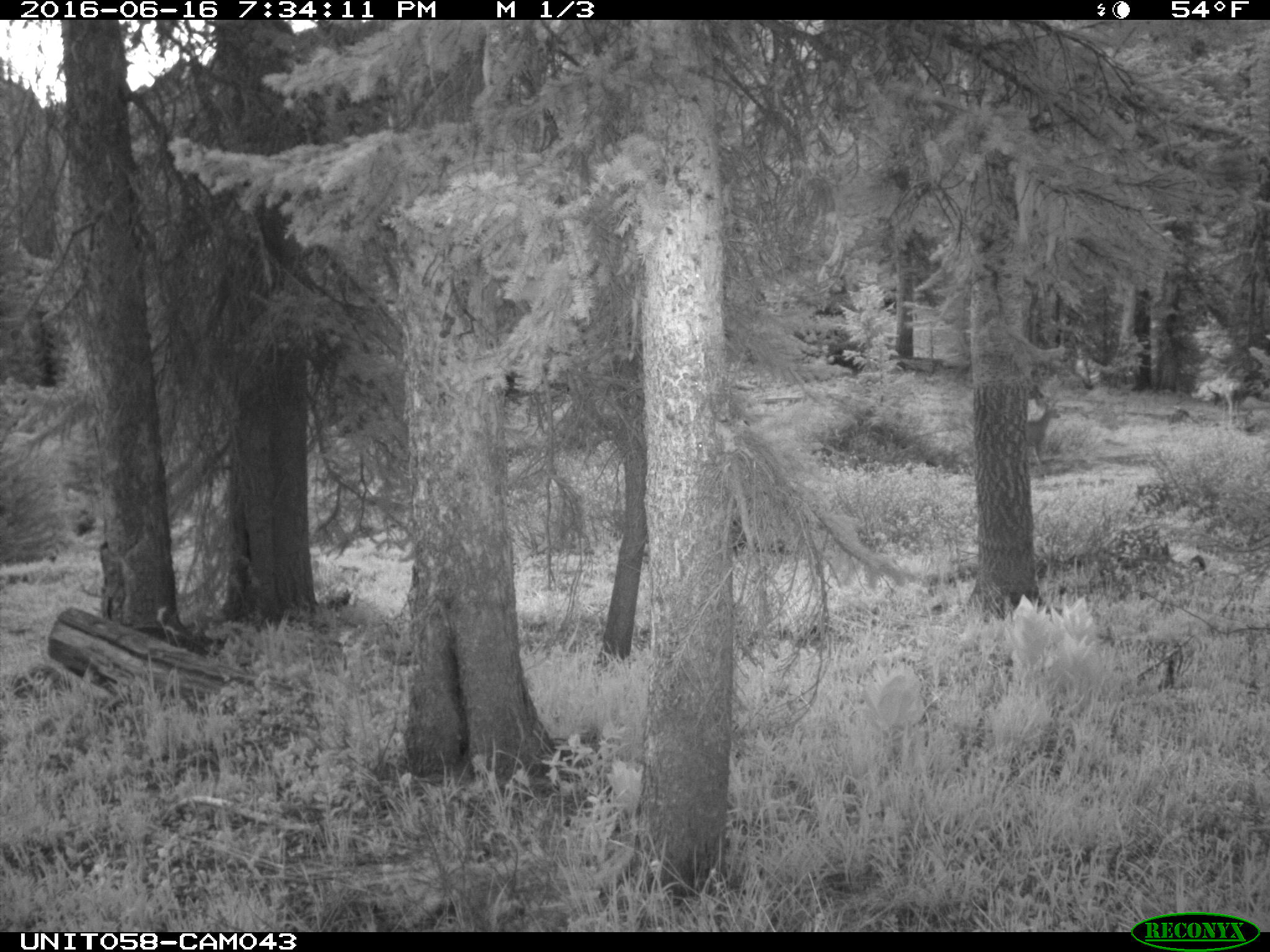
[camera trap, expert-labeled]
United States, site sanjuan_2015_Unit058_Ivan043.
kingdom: Animalia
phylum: Chordata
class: Mammalia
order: Artiodactyla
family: Cervidae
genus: Odocoileus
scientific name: Odocoileus hemionus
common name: mule deer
Odocoileus hemionus (mule deer).